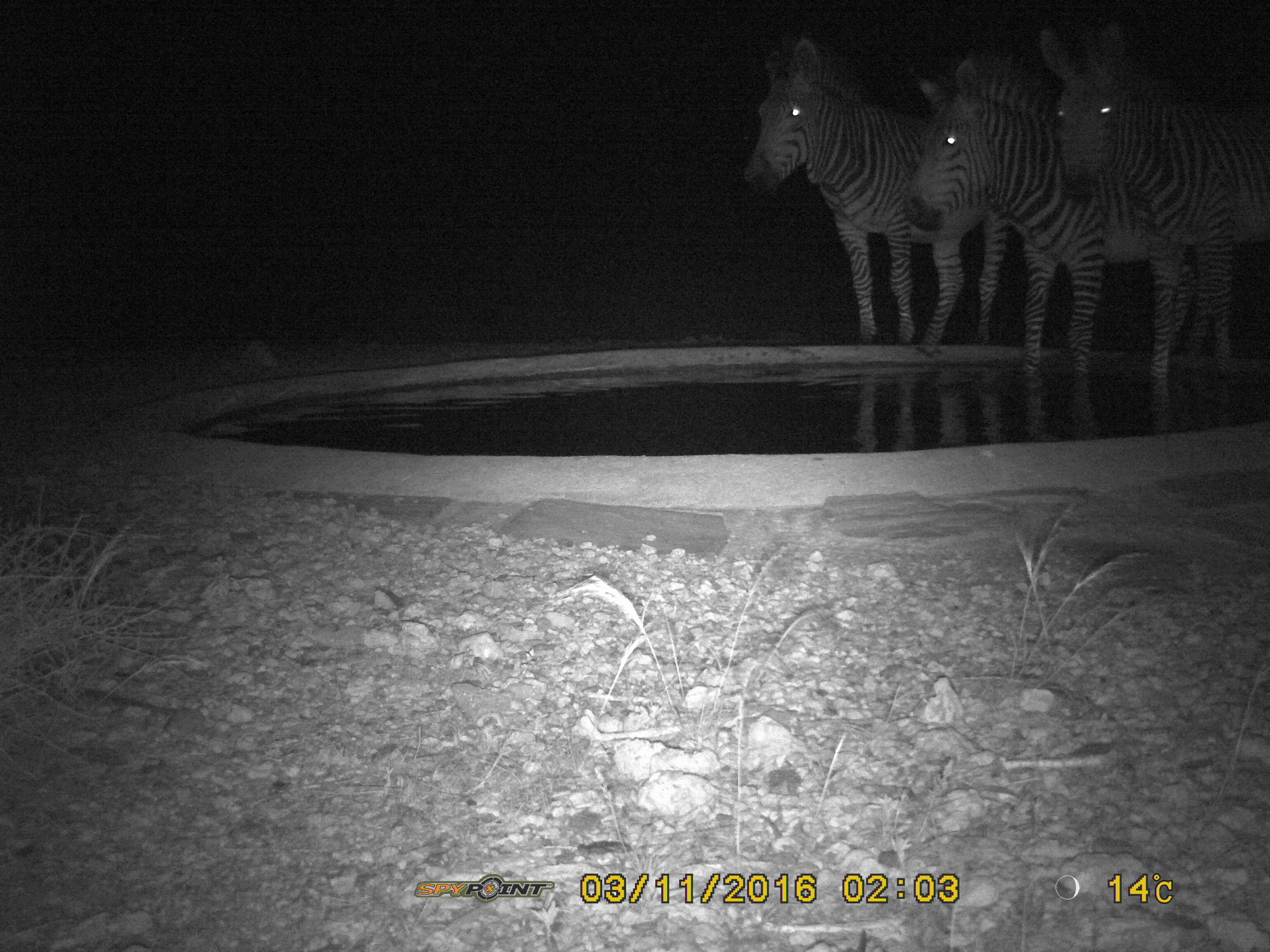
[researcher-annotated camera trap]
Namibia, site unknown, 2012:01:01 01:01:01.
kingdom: Animalia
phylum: Chordata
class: Mammalia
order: Perissodactyla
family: Equidae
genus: Equus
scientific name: Equus zebra hartmannae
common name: hartmann's mountain zebra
Equus zebra hartmannae (hartmann's mountain zebra).